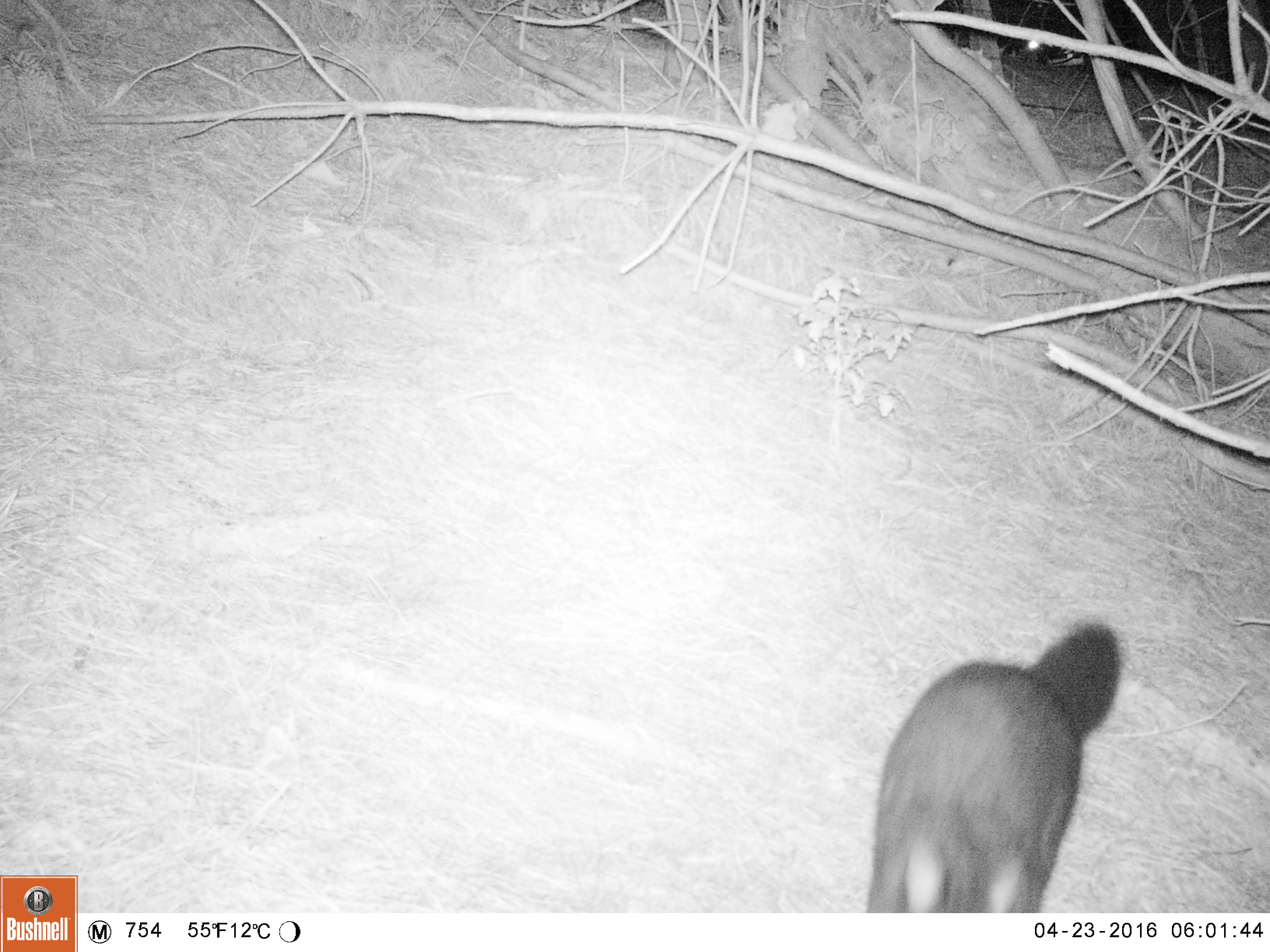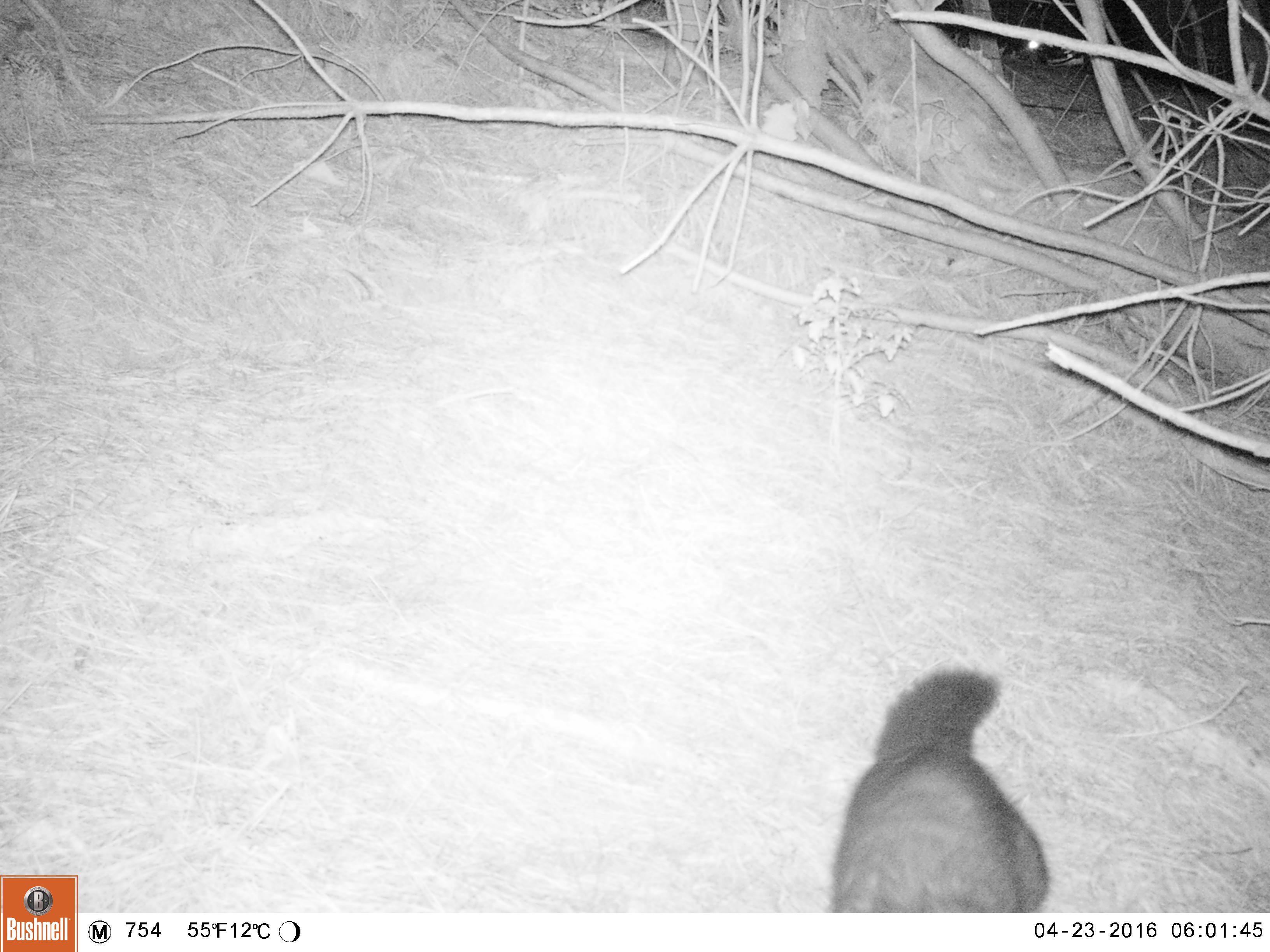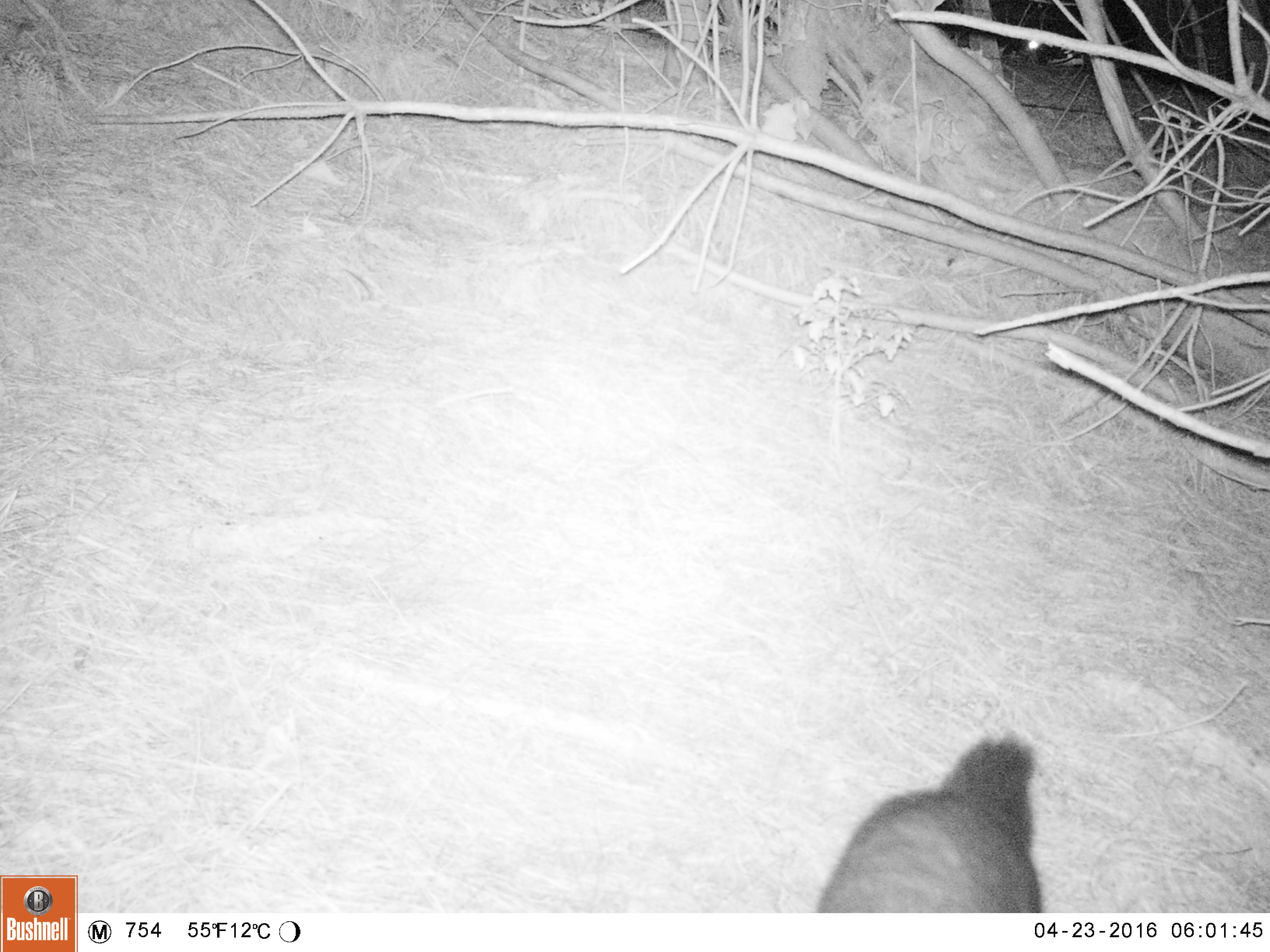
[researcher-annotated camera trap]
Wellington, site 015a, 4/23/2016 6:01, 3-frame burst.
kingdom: Animalia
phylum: Chordata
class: Mammalia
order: Didelphimorphia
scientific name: Didelphimorphia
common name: possum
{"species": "possum (Didelphimorphia)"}